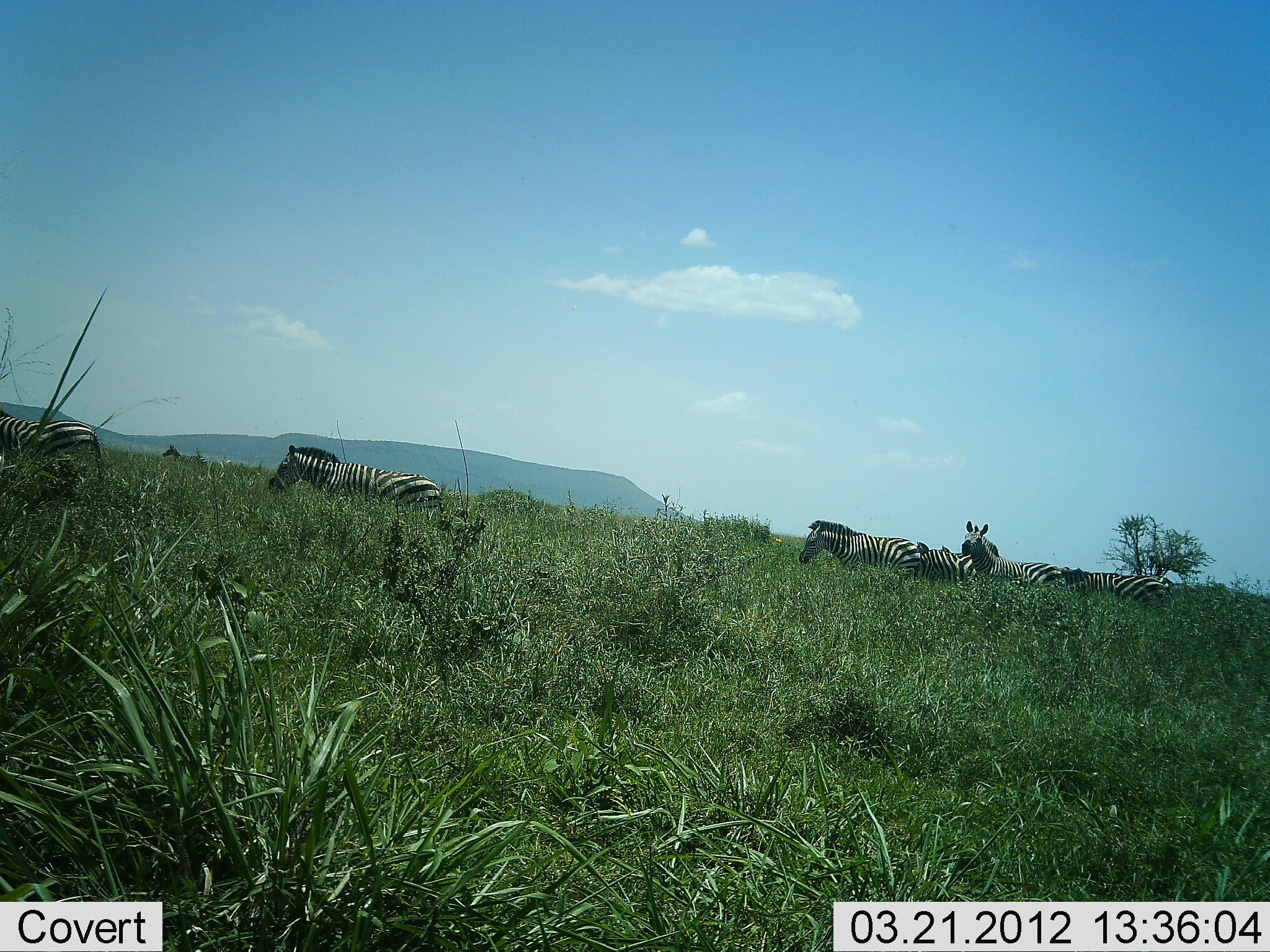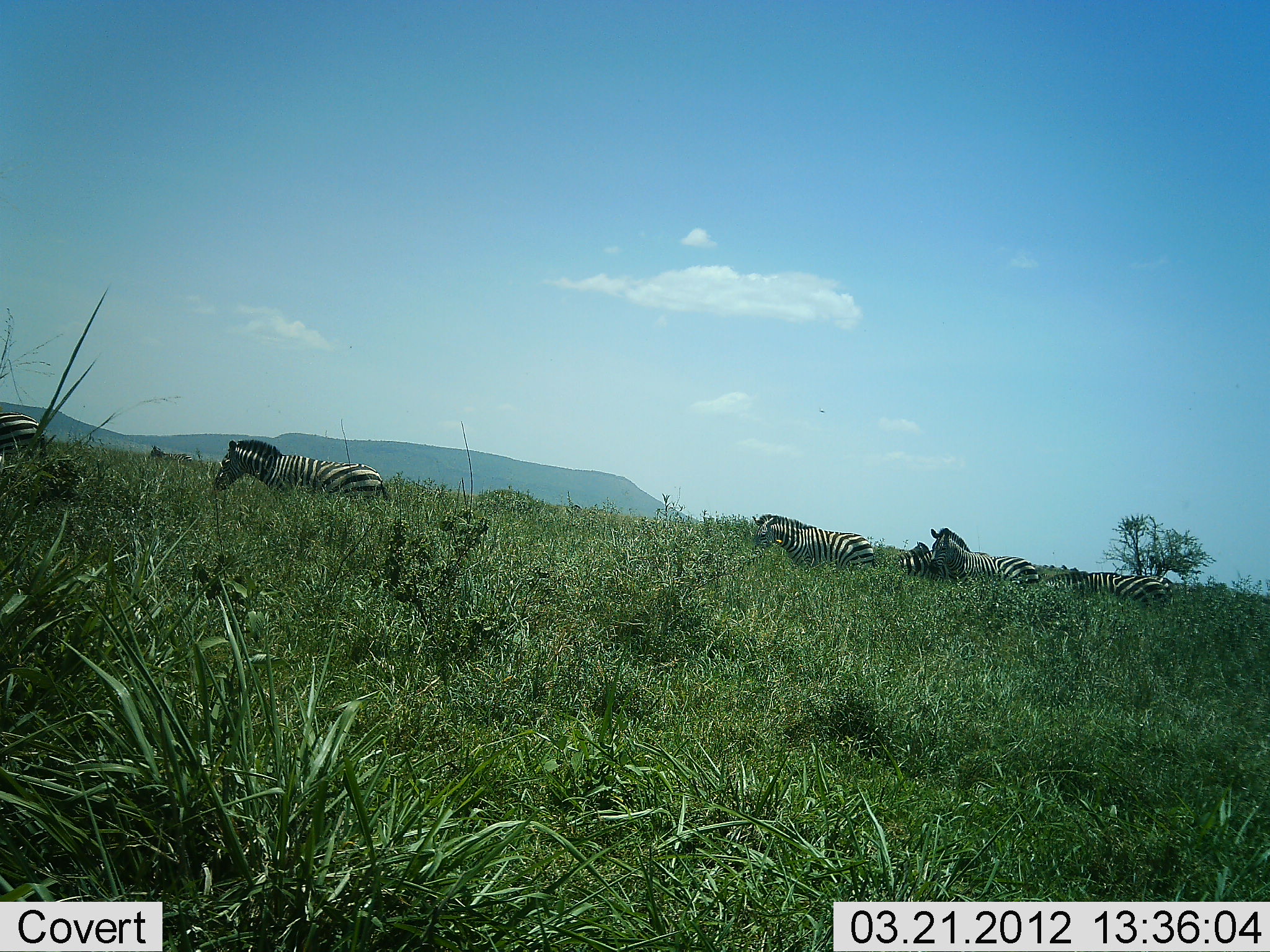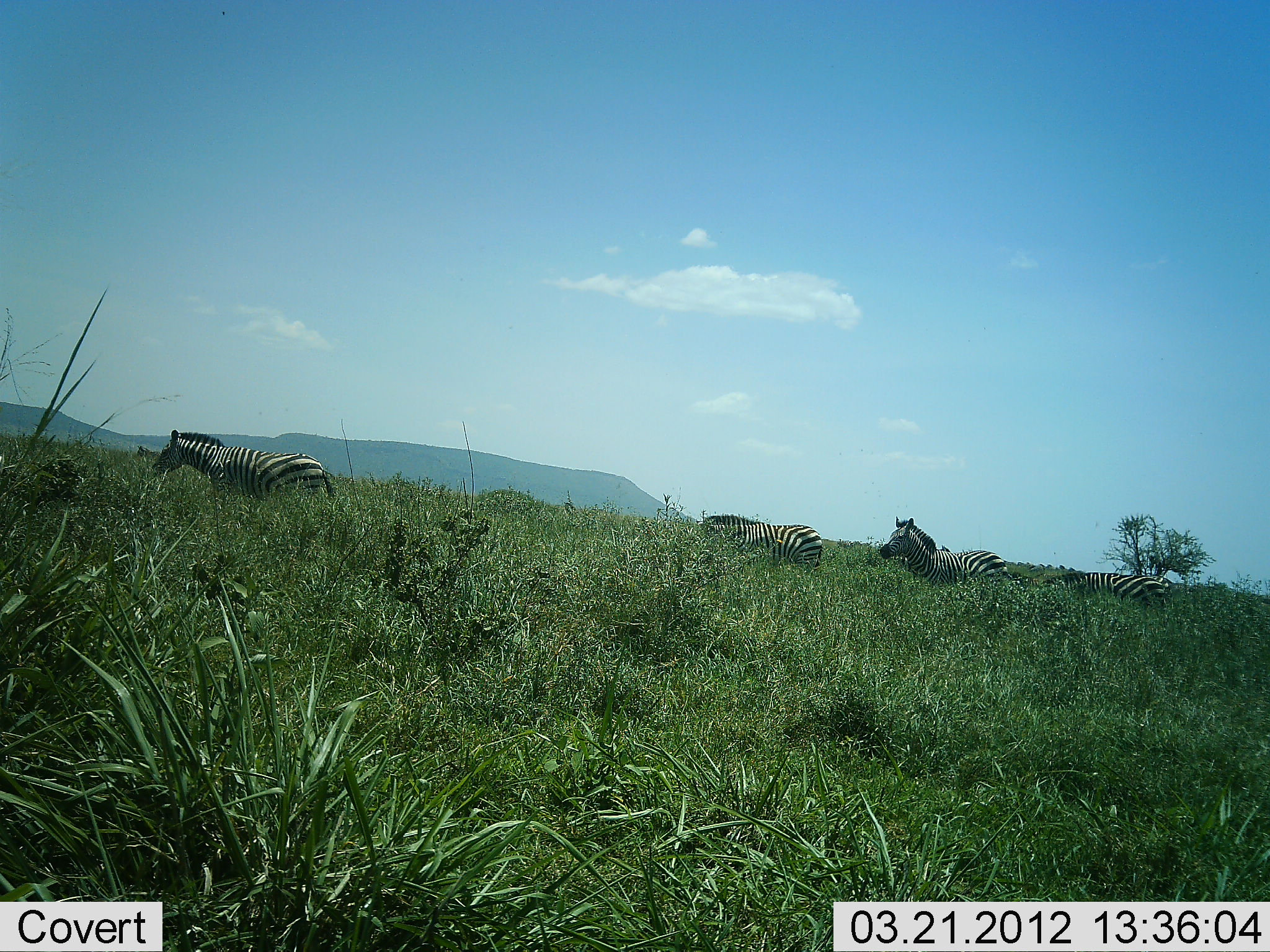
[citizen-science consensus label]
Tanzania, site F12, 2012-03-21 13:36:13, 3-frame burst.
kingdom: Animalia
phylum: Chordata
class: Mammalia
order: Perissodactyla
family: Equidae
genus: Equus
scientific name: Equus quagga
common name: plains zebra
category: zebra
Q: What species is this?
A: Zebra (plains zebra) (Equus quagga).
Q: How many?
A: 7.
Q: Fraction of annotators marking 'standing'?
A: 32%.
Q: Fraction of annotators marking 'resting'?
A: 0%.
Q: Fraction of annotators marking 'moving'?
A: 95%.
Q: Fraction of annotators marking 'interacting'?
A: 0%.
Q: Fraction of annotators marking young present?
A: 5%.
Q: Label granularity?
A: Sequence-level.